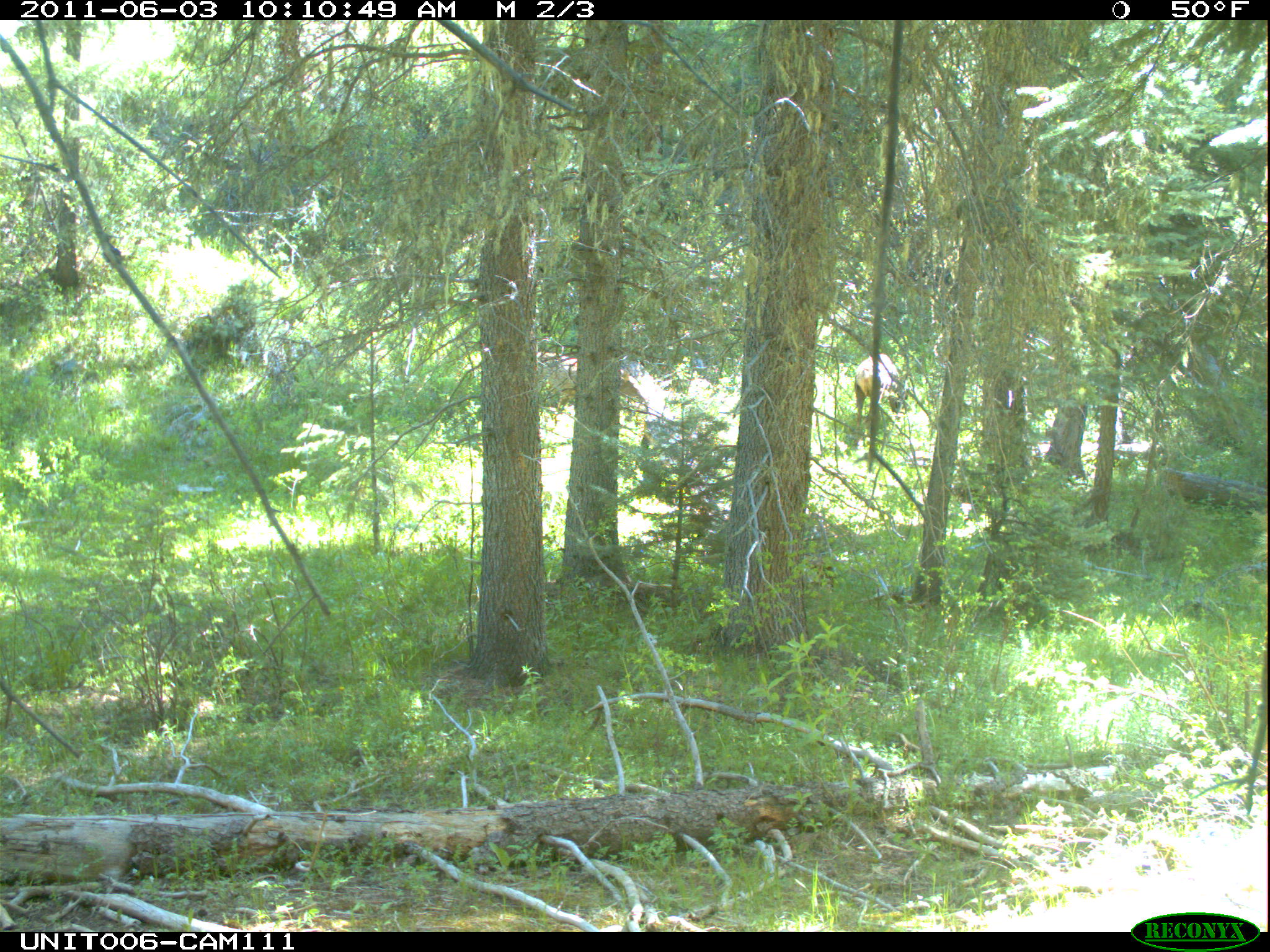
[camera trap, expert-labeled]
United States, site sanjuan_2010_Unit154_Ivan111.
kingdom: Animalia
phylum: Chordata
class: Mammalia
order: Artiodactyla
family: Cervidae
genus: Cervus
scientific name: Cervus elaphus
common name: red deer